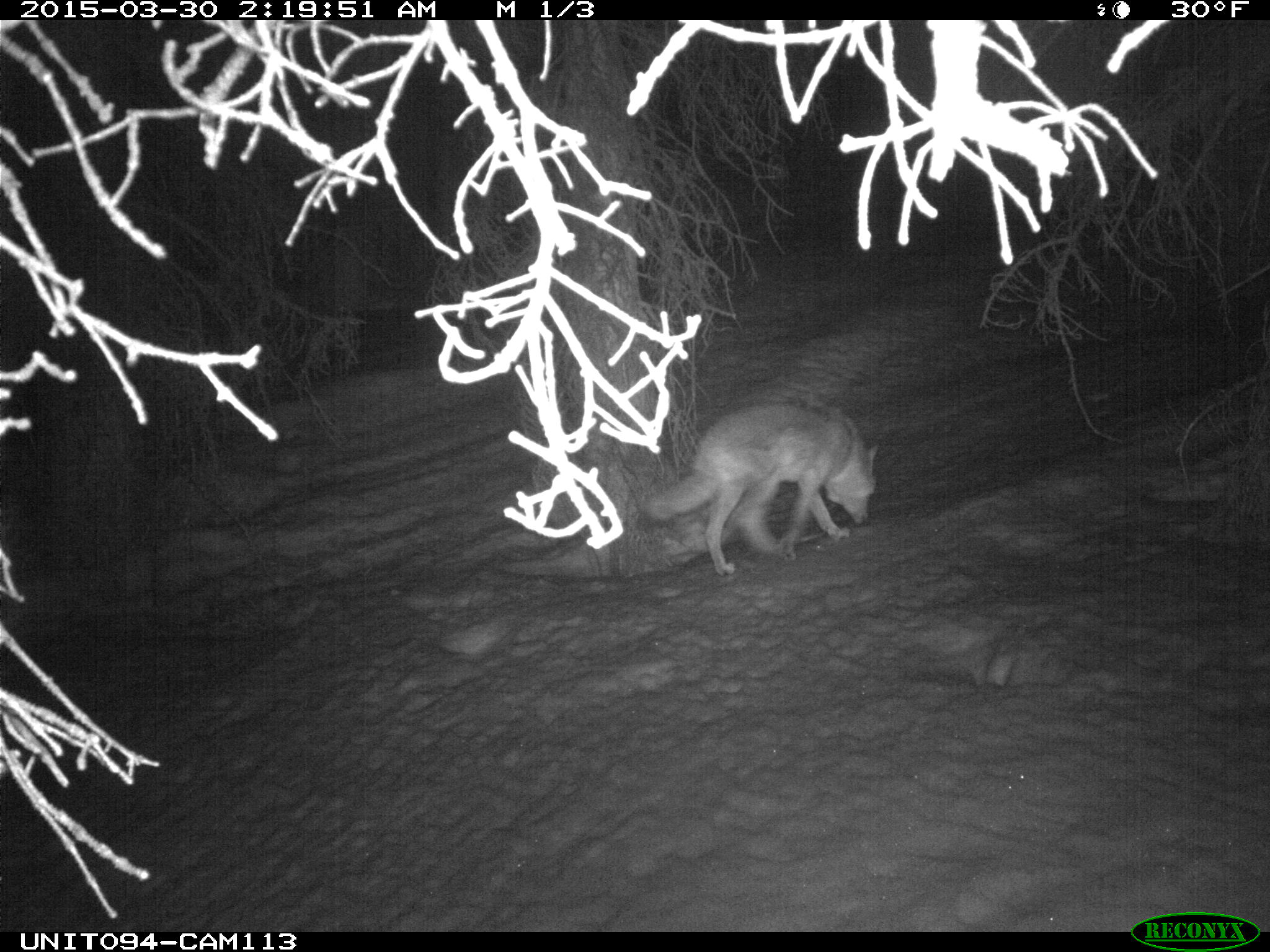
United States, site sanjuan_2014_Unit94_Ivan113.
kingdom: Animalia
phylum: Chordata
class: Mammalia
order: Carnivora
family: Canidae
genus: Canis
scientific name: Canis latrans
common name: coyote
Canis latrans (coyote).